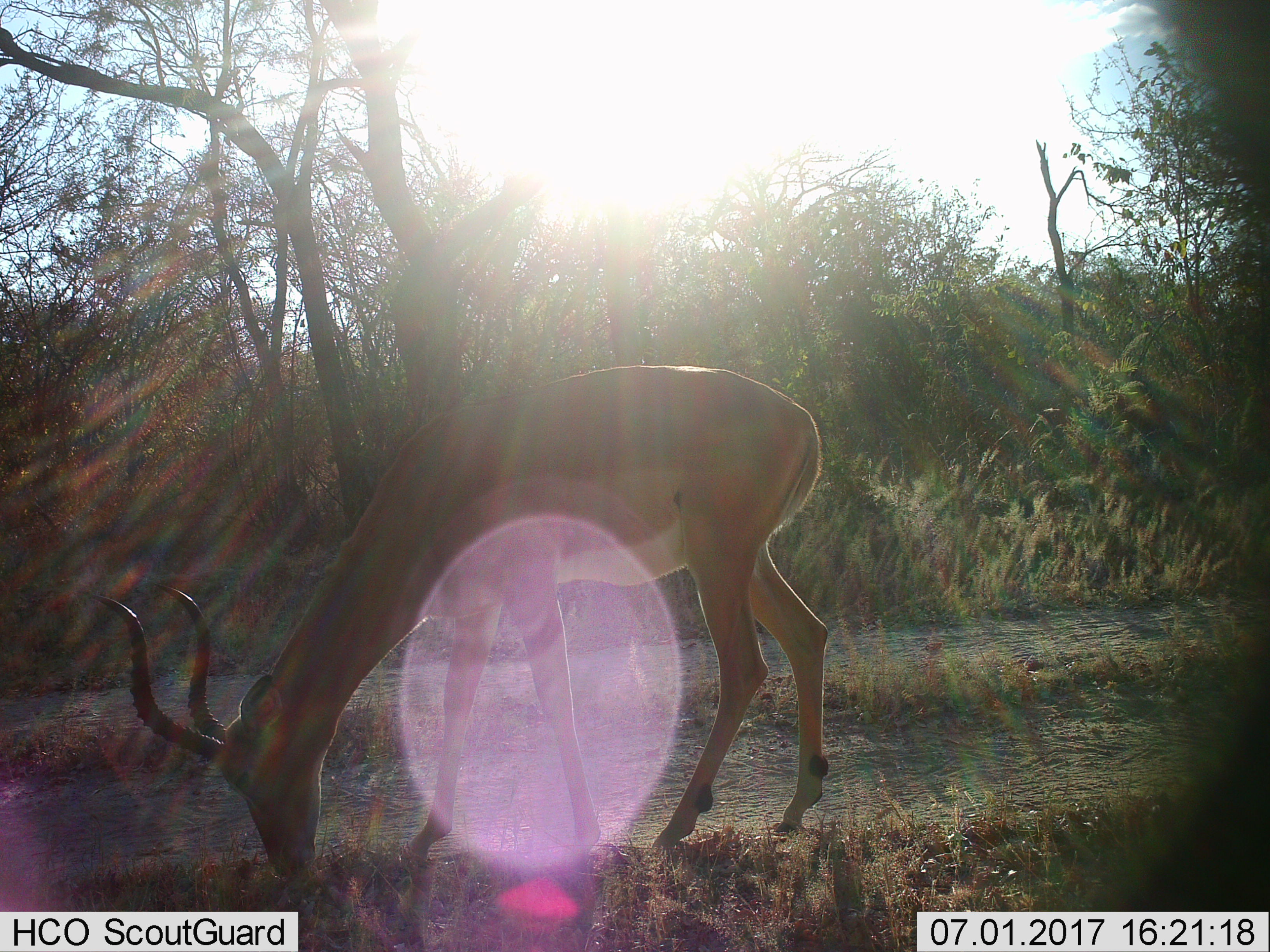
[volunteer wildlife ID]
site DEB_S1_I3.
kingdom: Animalia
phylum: Chordata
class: Mammalia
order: Artiodactyla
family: Bovidae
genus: Aepyceros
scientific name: Aepyceros melampus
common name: impala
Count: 1.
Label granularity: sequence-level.